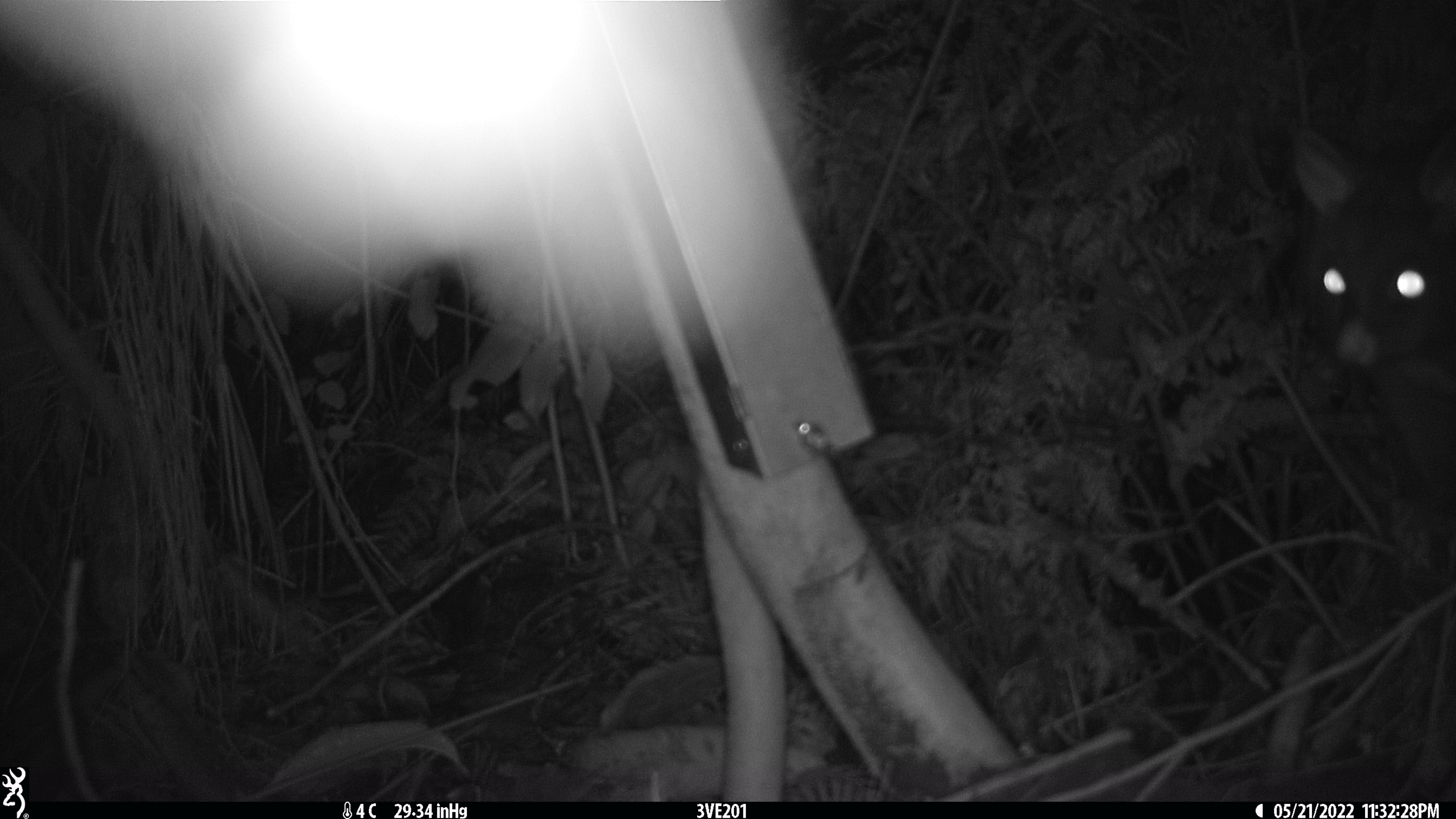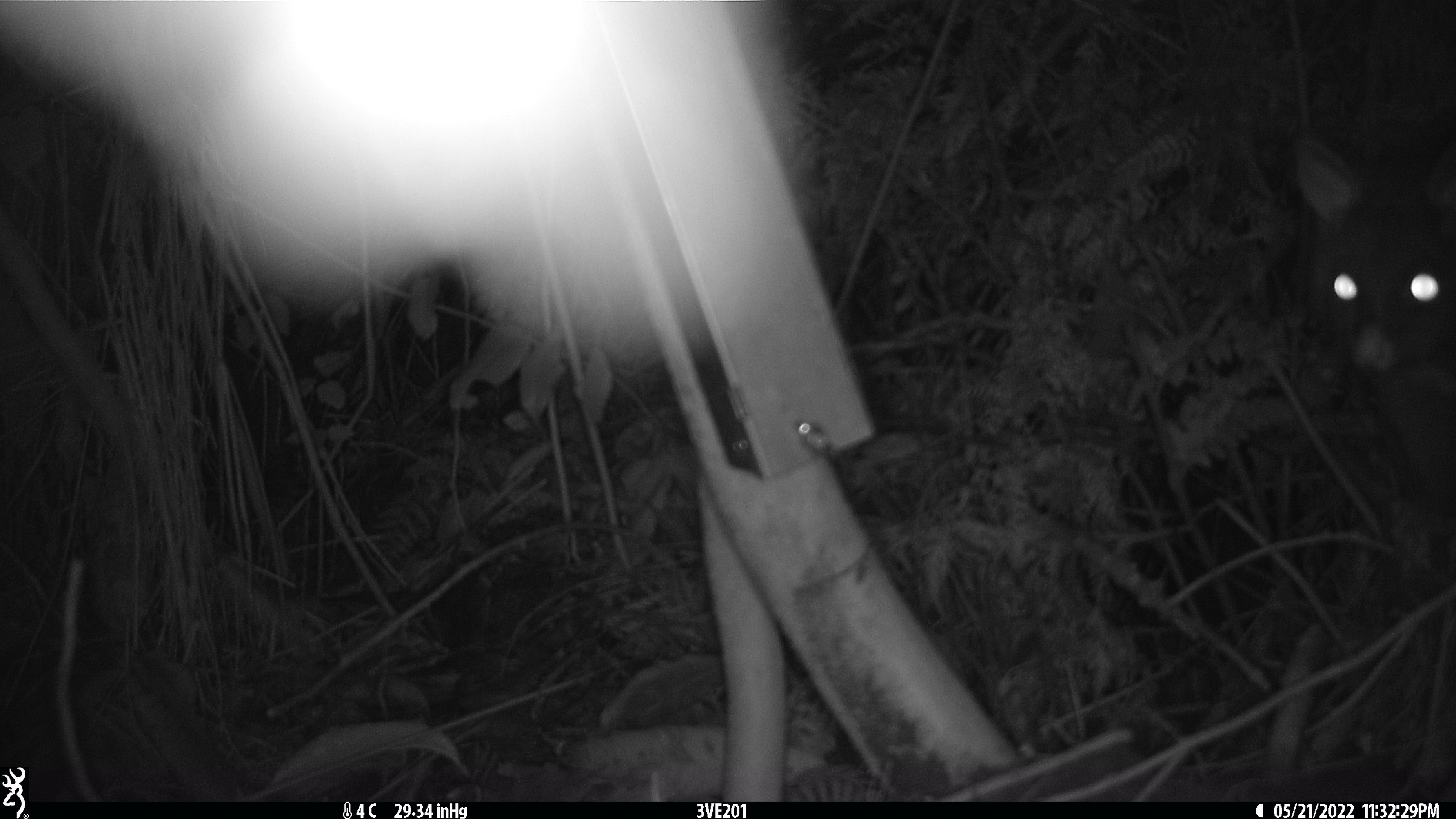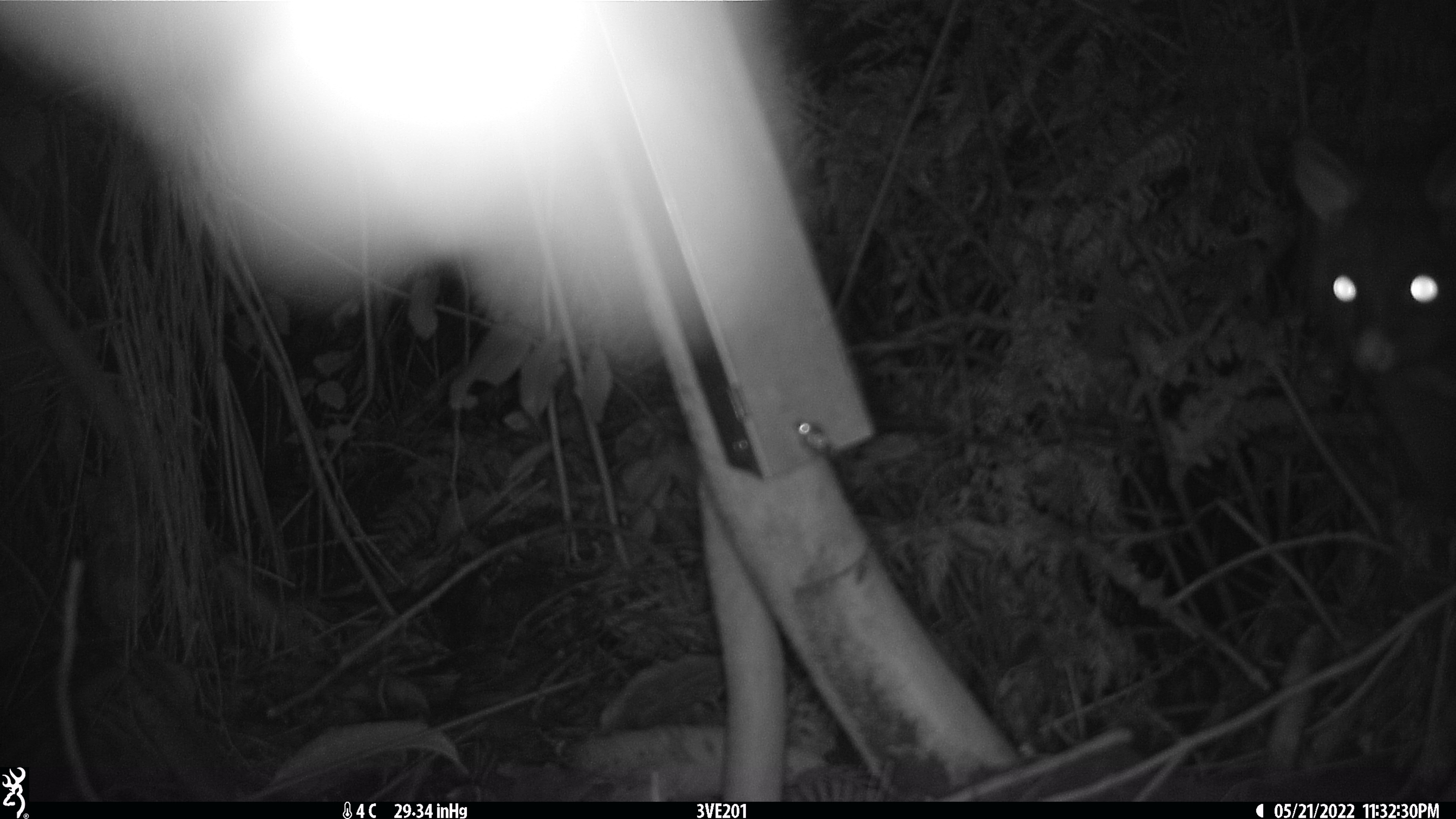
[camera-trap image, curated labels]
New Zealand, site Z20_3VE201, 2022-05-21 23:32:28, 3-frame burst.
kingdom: Animalia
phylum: Chordata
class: Mammalia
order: Diprotodontia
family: Phalangeridae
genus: Trichosurus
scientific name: Trichosurus vulpecula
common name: common brushtail possum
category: possum